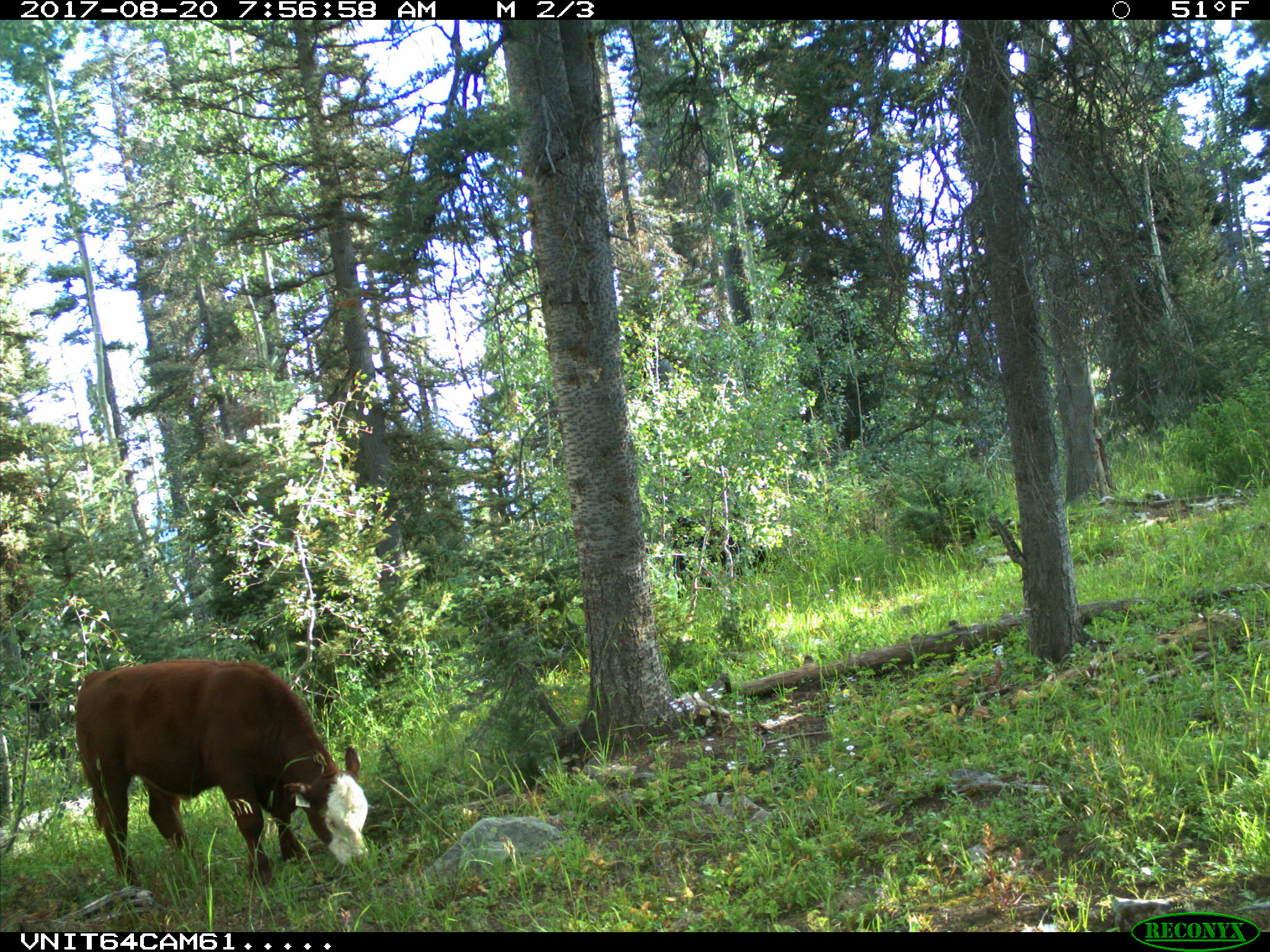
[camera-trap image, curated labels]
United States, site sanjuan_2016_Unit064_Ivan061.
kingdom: Animalia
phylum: Chordata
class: Mammalia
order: Artiodactyla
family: Bovidae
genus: Bos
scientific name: Bos taurus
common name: domestic cow